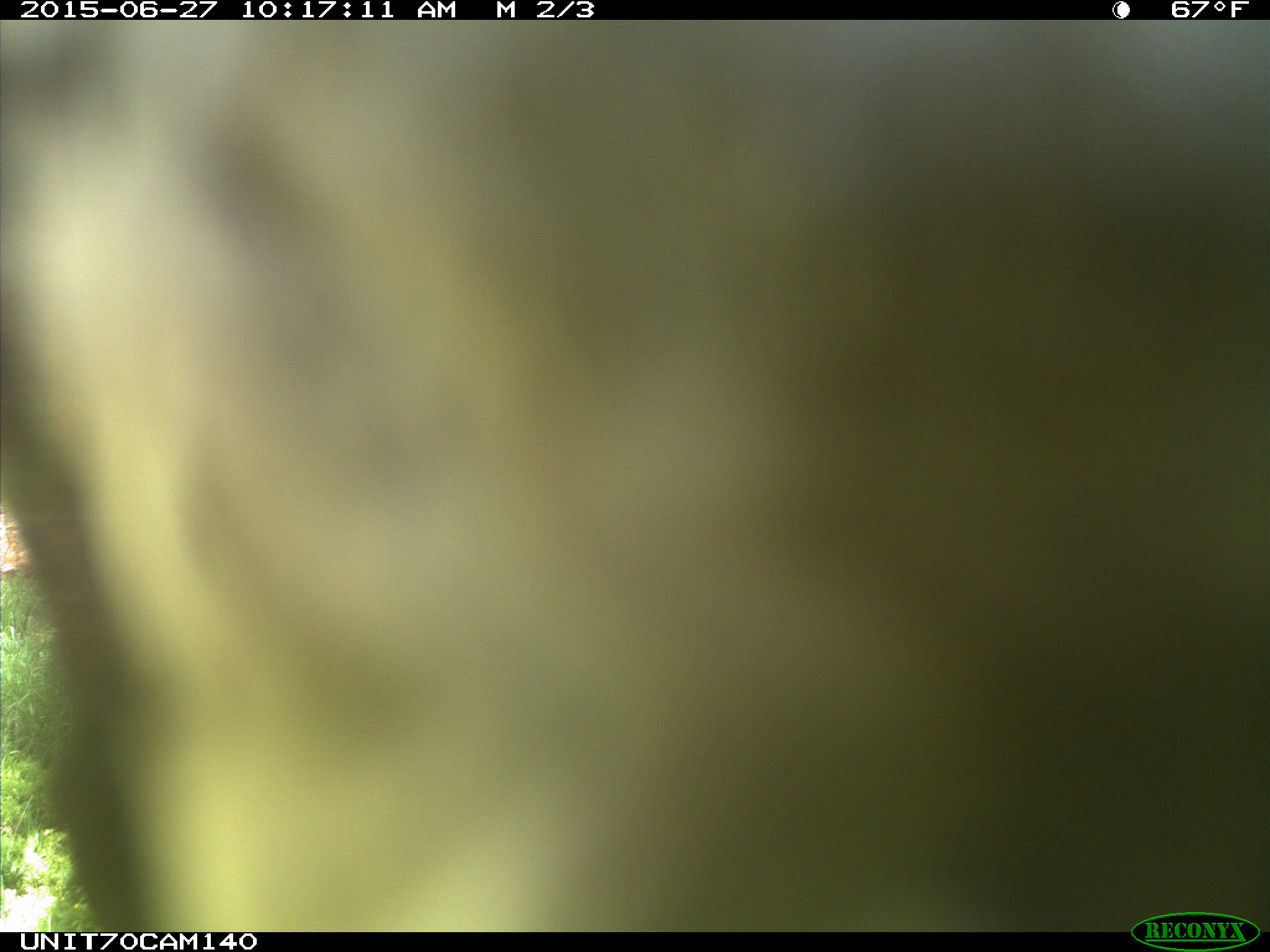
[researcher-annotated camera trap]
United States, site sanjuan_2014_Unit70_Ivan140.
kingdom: Animalia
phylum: Chordata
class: Aves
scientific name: Aves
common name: birds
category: unidentified bird